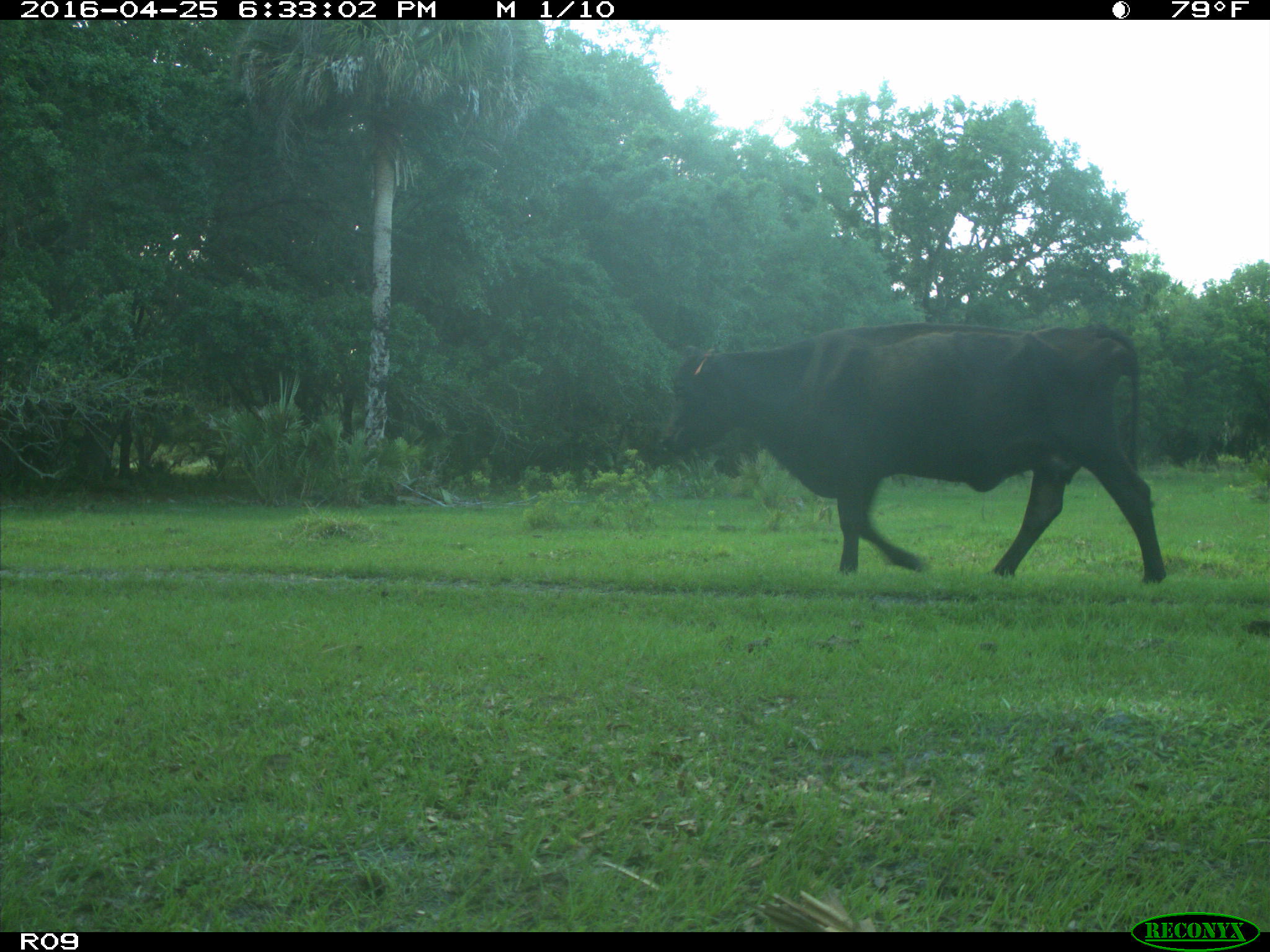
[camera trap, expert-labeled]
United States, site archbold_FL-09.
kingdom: Animalia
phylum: Chordata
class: Mammalia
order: Artiodactyla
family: Bovidae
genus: Bos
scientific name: Bos taurus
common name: domestic cow